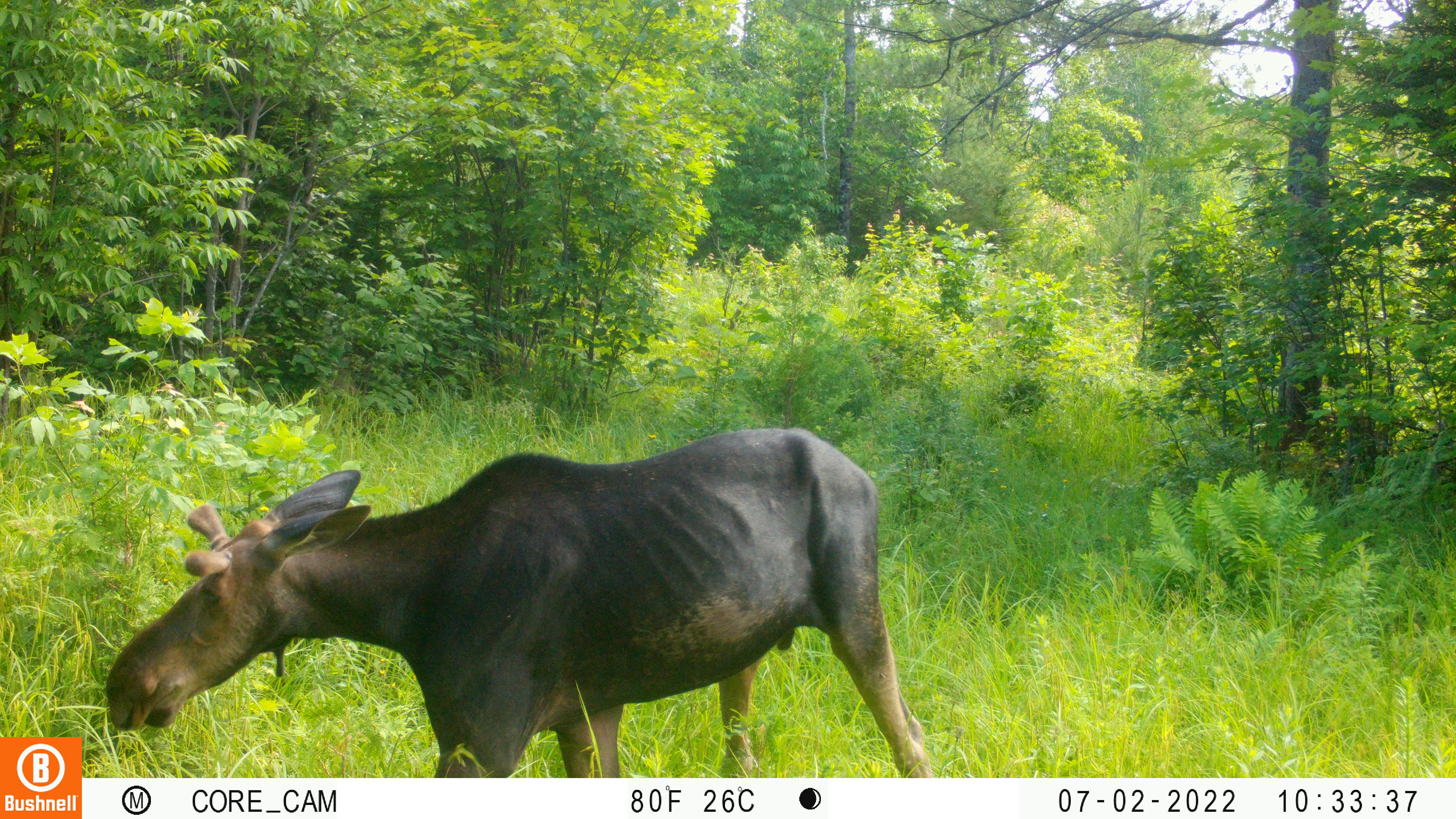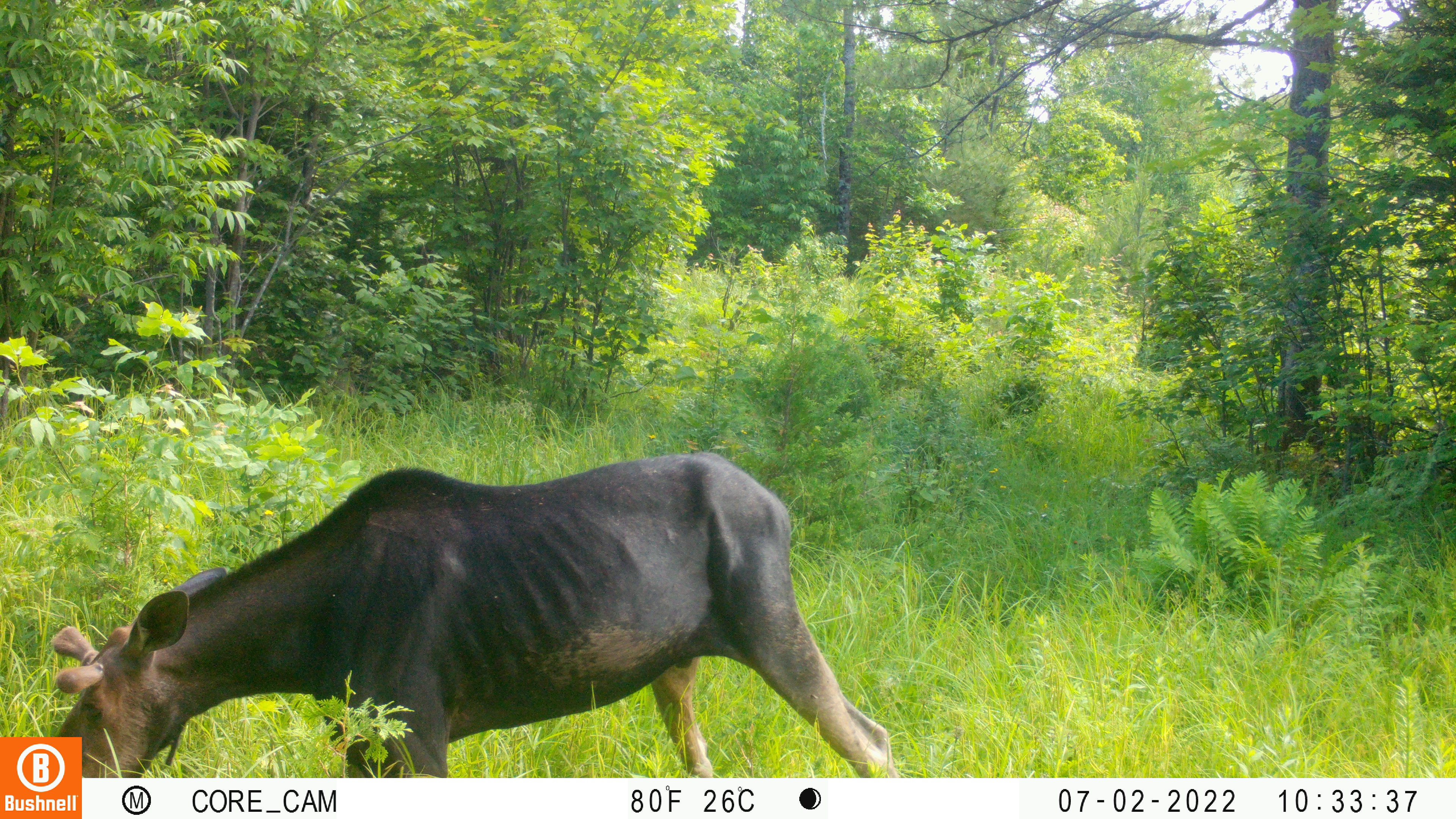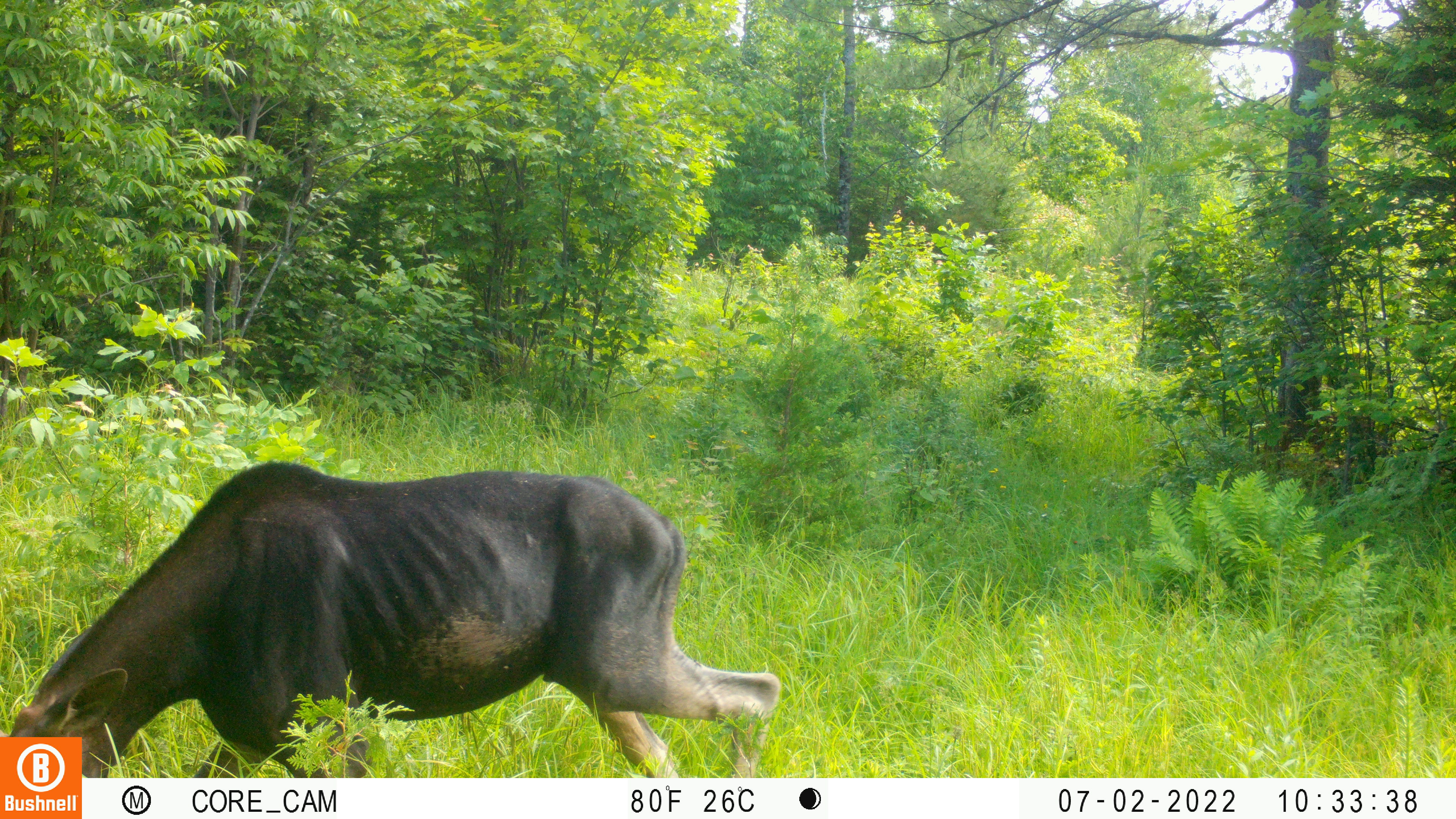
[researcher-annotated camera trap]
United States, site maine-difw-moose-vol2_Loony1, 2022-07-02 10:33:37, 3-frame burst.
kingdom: Animalia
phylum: Chordata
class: Mammalia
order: Artiodactyla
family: Cervidae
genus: Alces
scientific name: Alces alces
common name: moose